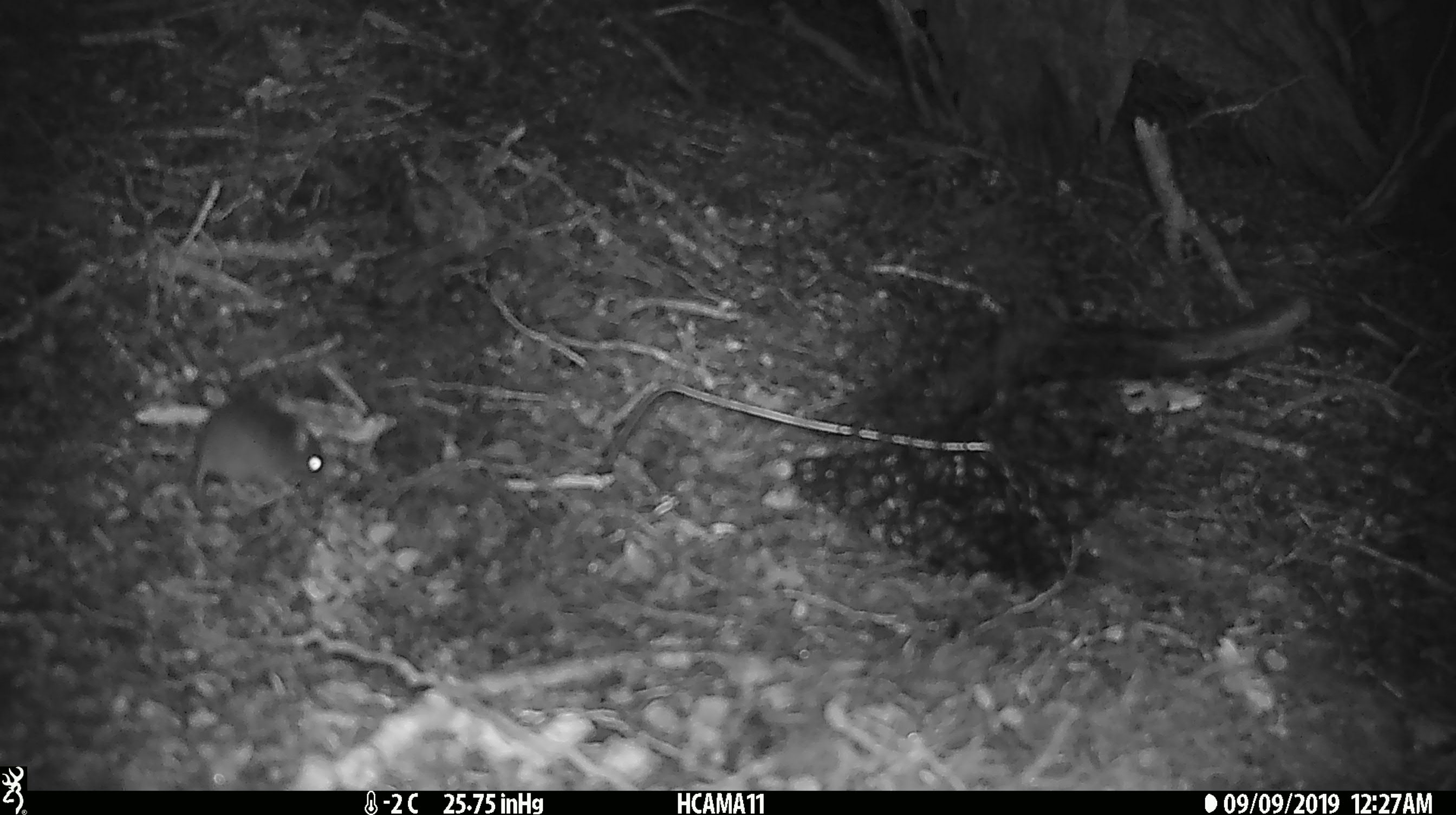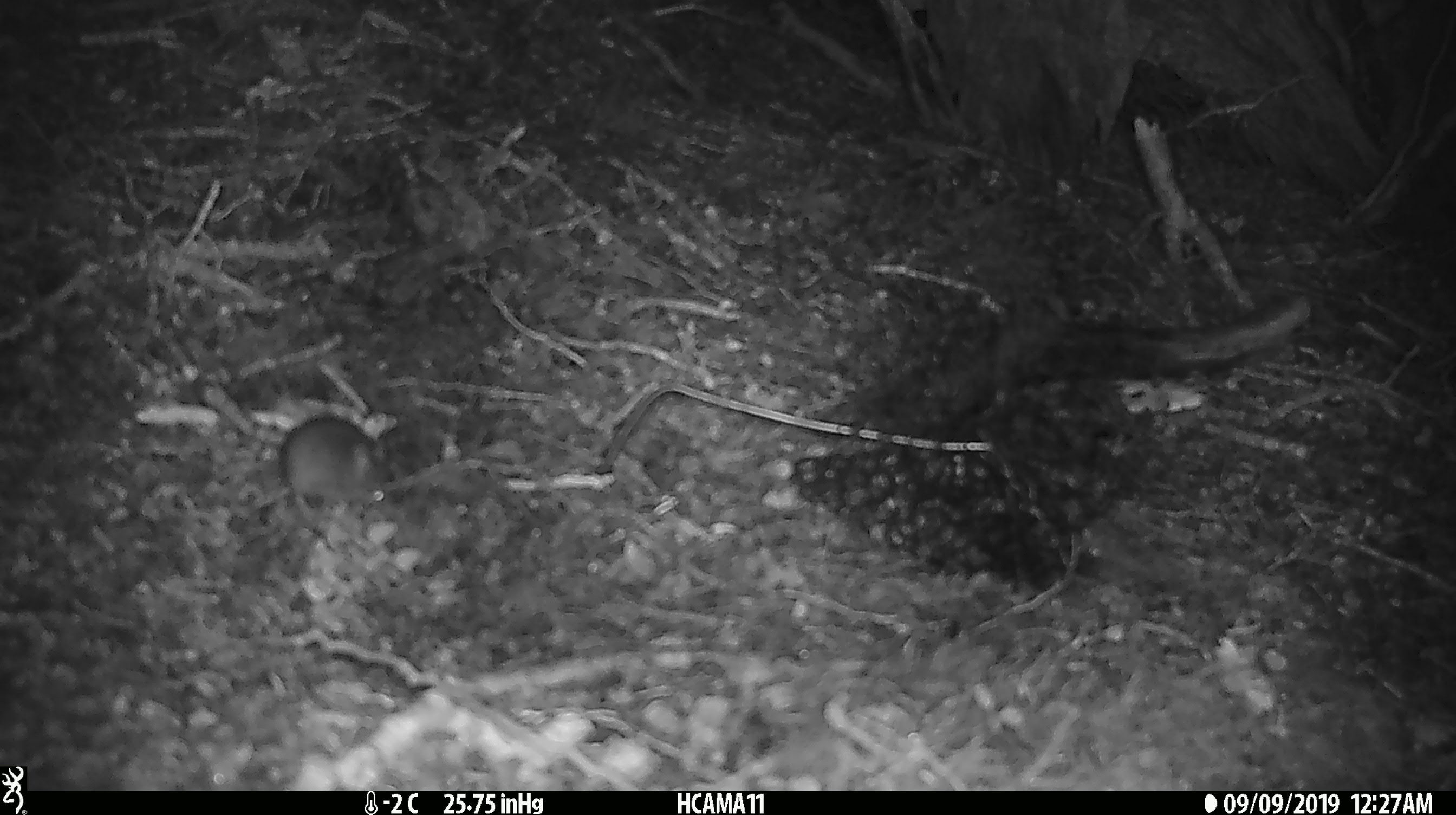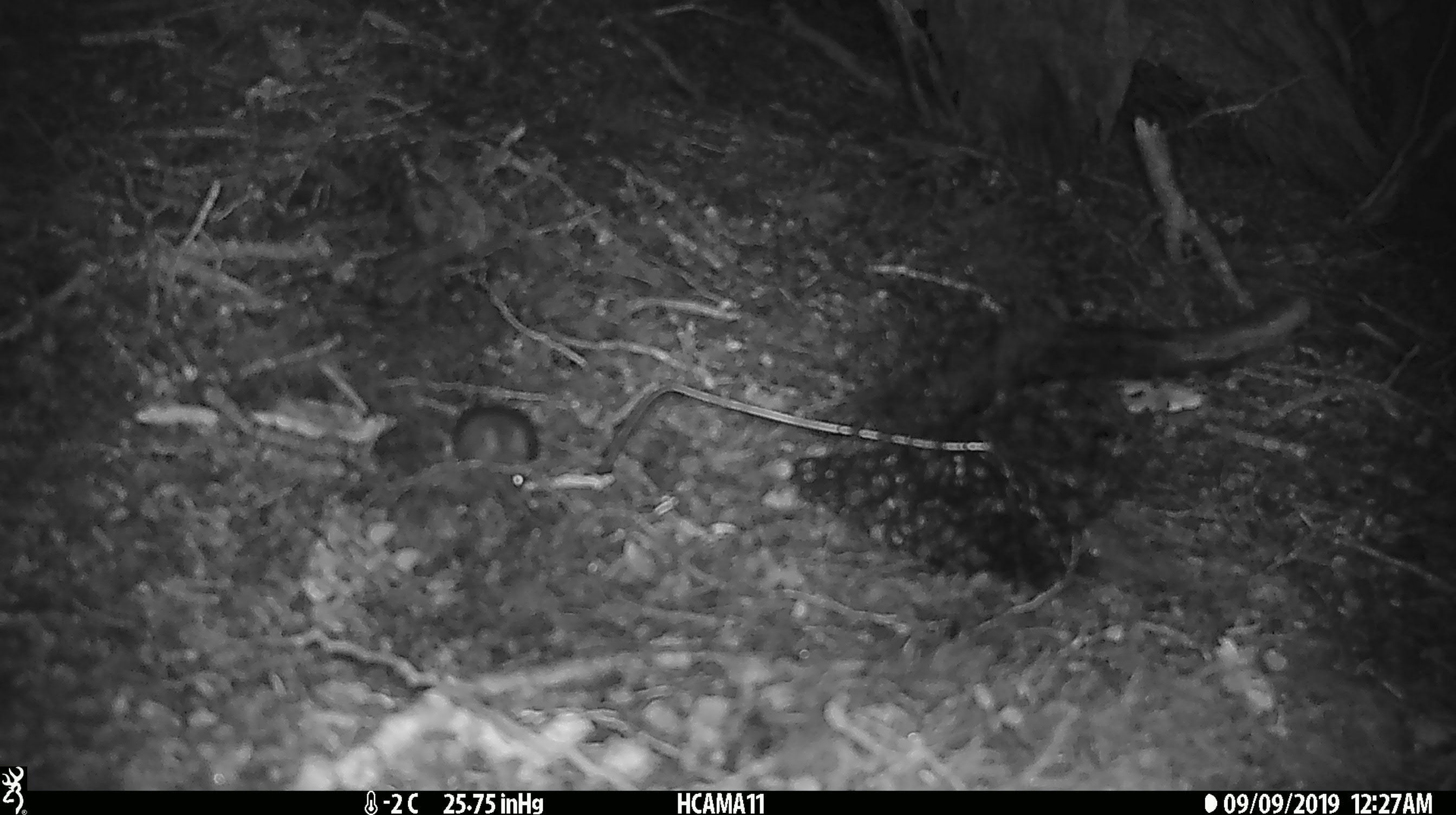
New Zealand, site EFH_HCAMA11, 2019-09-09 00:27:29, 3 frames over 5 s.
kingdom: Animalia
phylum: Chordata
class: Mammalia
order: Rodentia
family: Muridae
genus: Mus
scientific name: Mus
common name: mouse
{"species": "mouse (Mus)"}